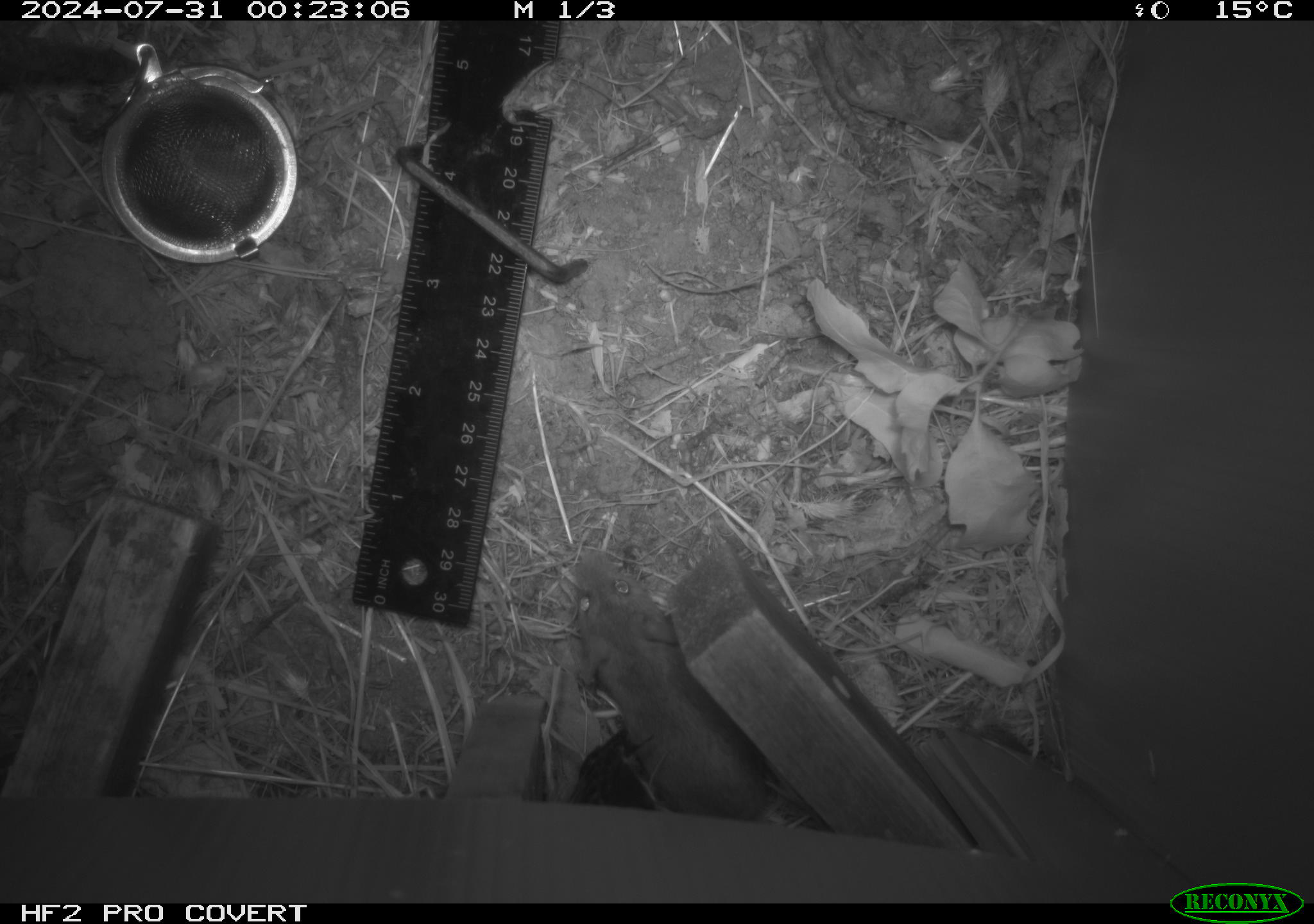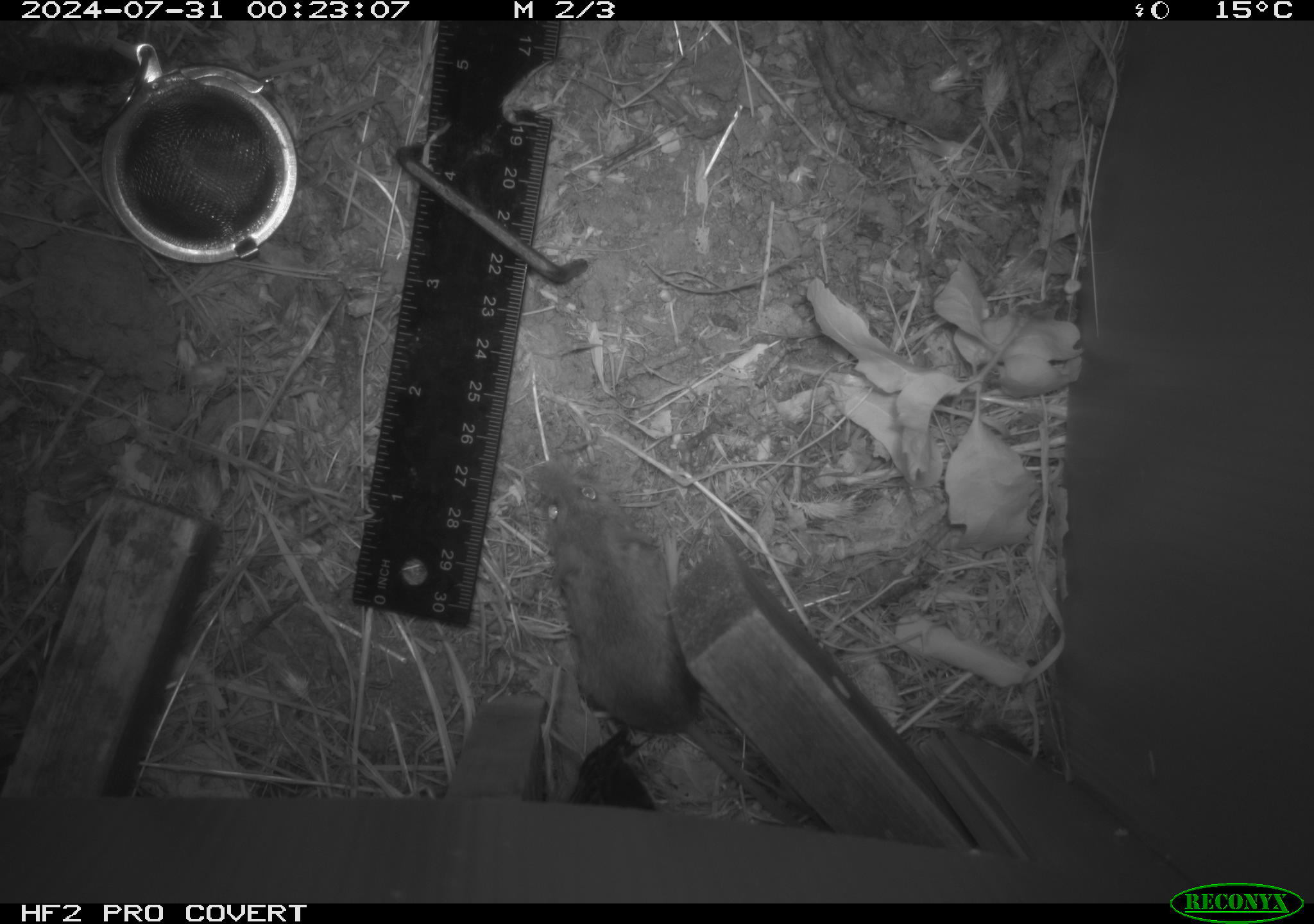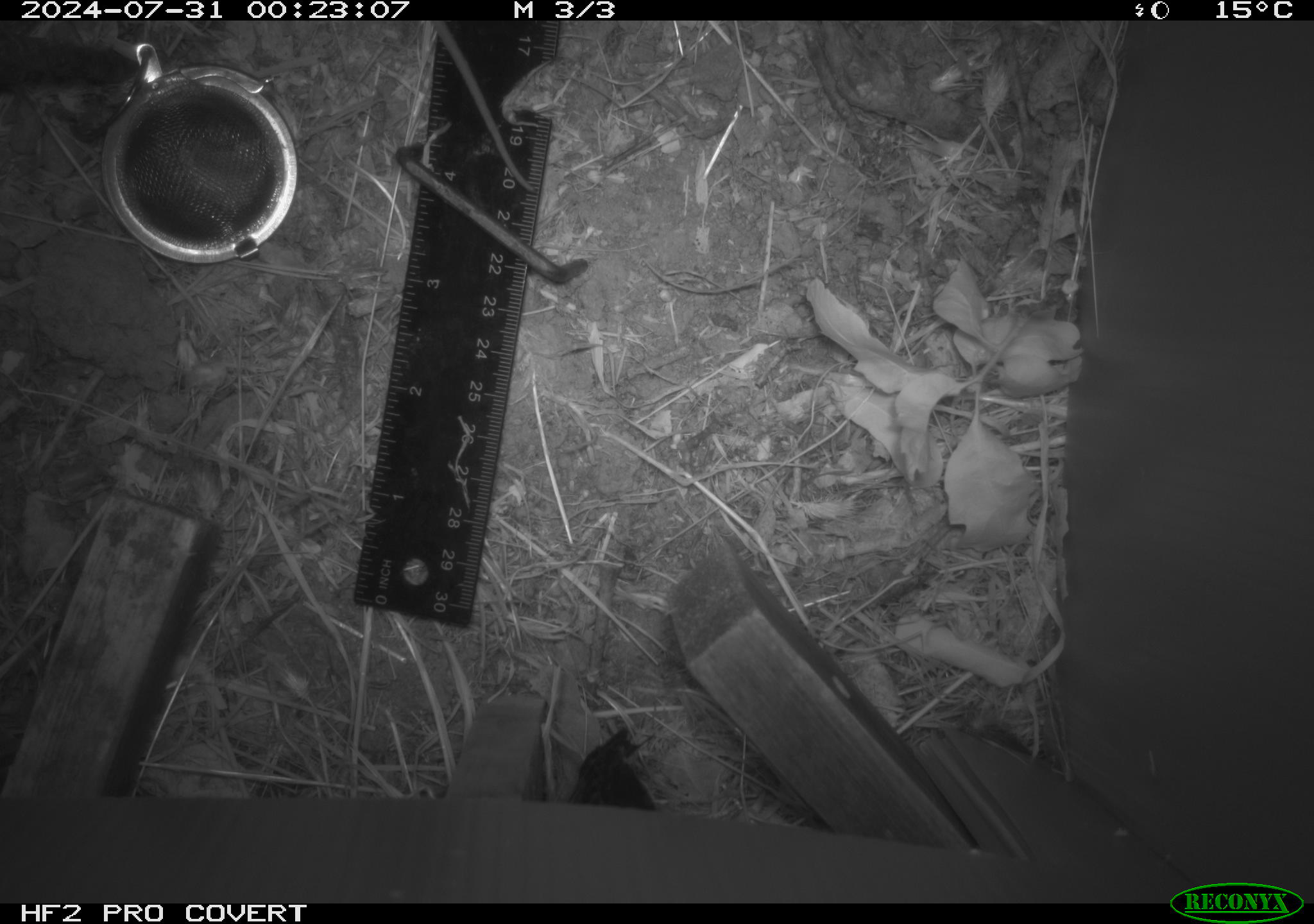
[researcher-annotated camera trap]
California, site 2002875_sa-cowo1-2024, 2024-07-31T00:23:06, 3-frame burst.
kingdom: Animalia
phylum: Chordata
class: Mammalia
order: Rodentia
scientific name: Rodentia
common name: mouse species